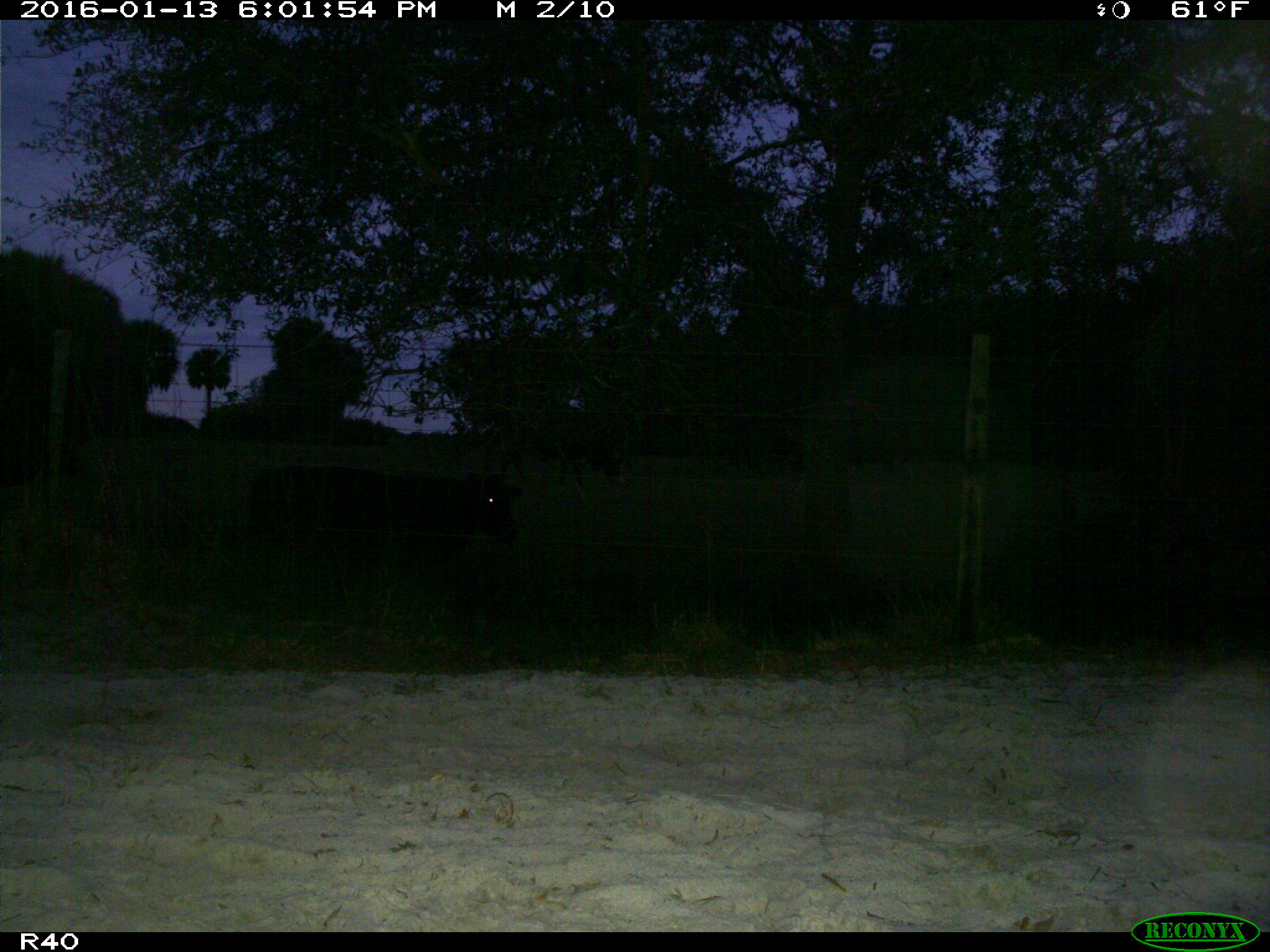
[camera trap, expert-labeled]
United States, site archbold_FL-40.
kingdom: Animalia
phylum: Chordata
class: Mammalia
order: Artiodactyla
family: Bovidae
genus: Bos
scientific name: Bos taurus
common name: domestic cow